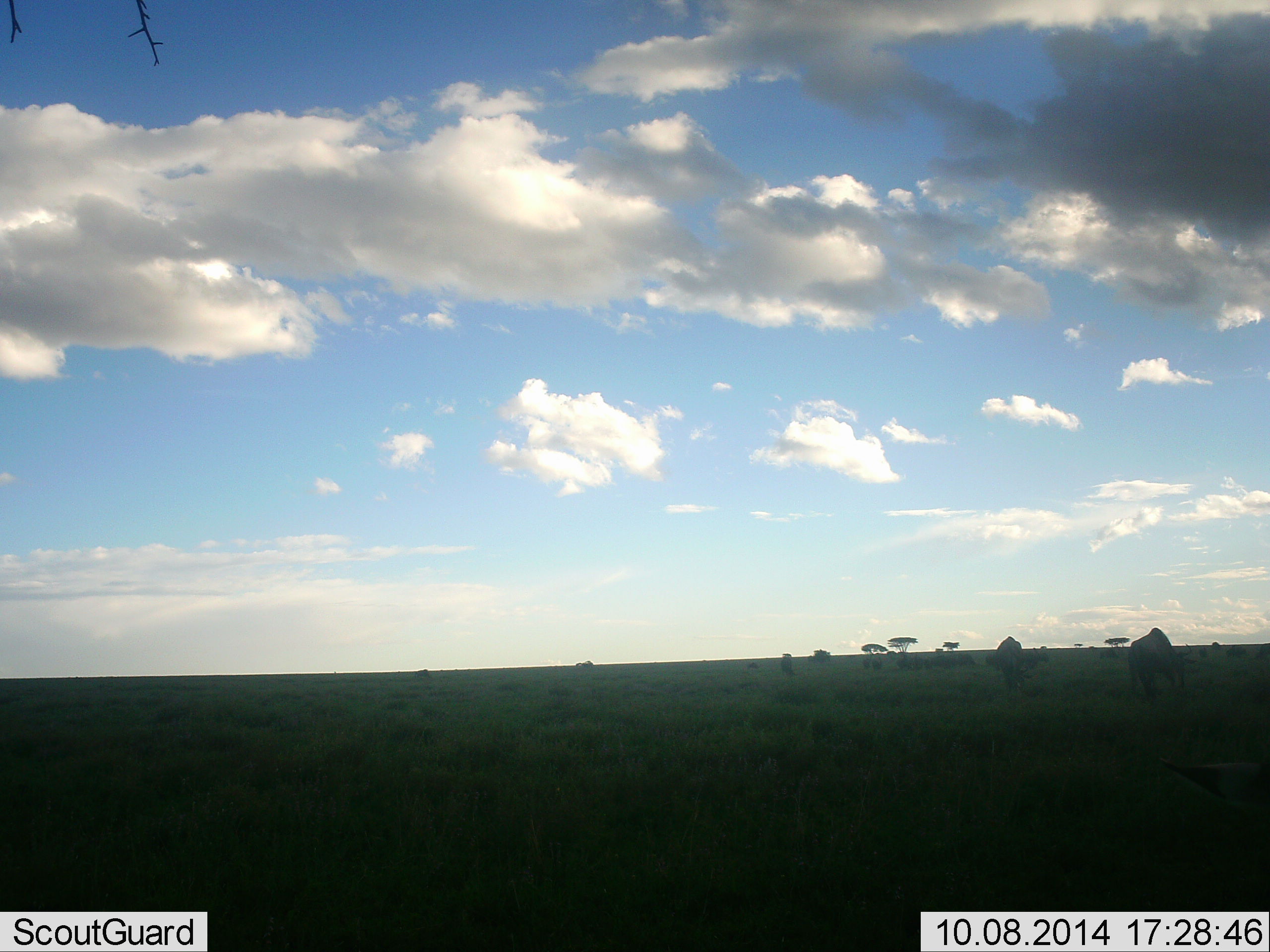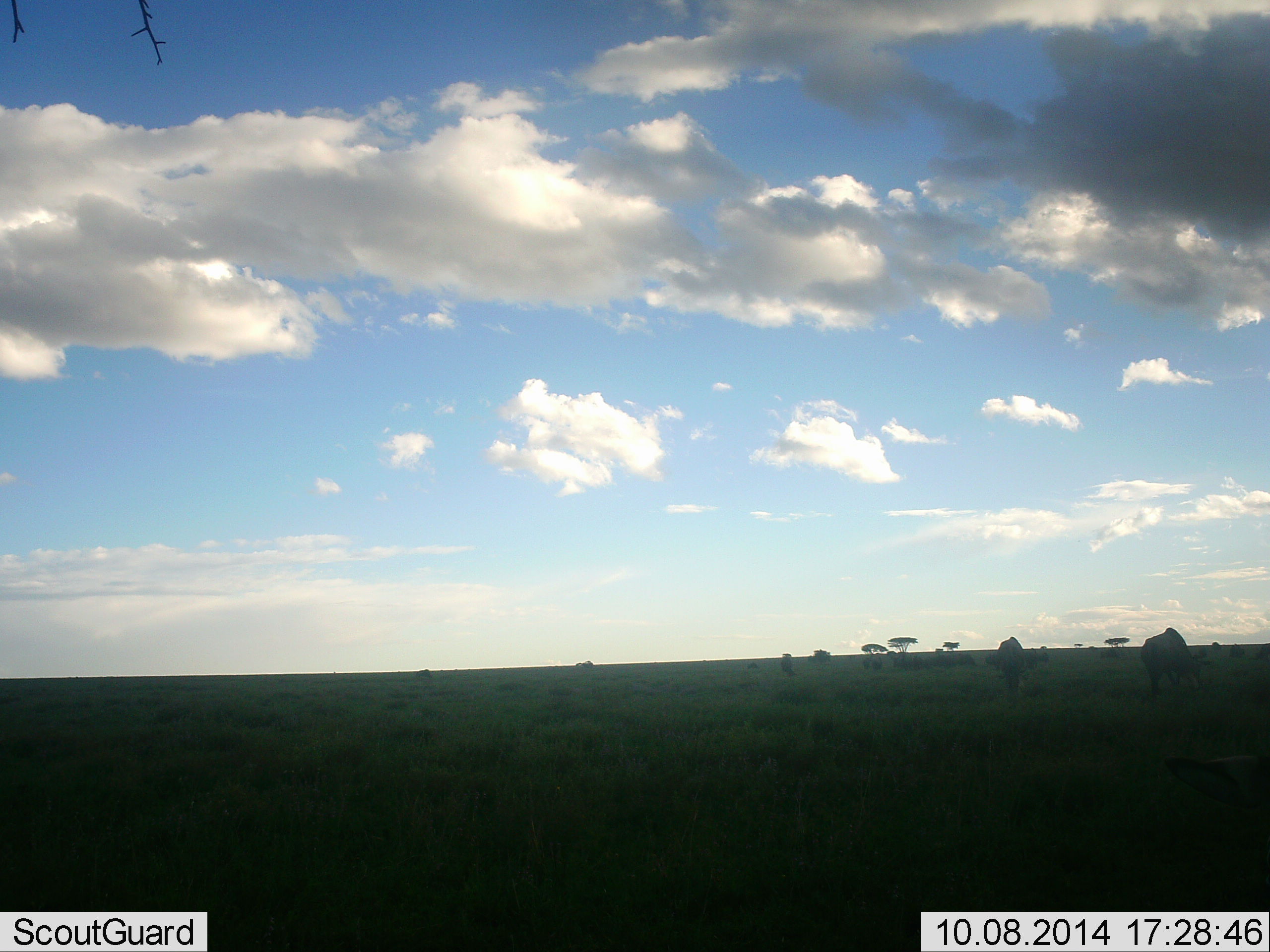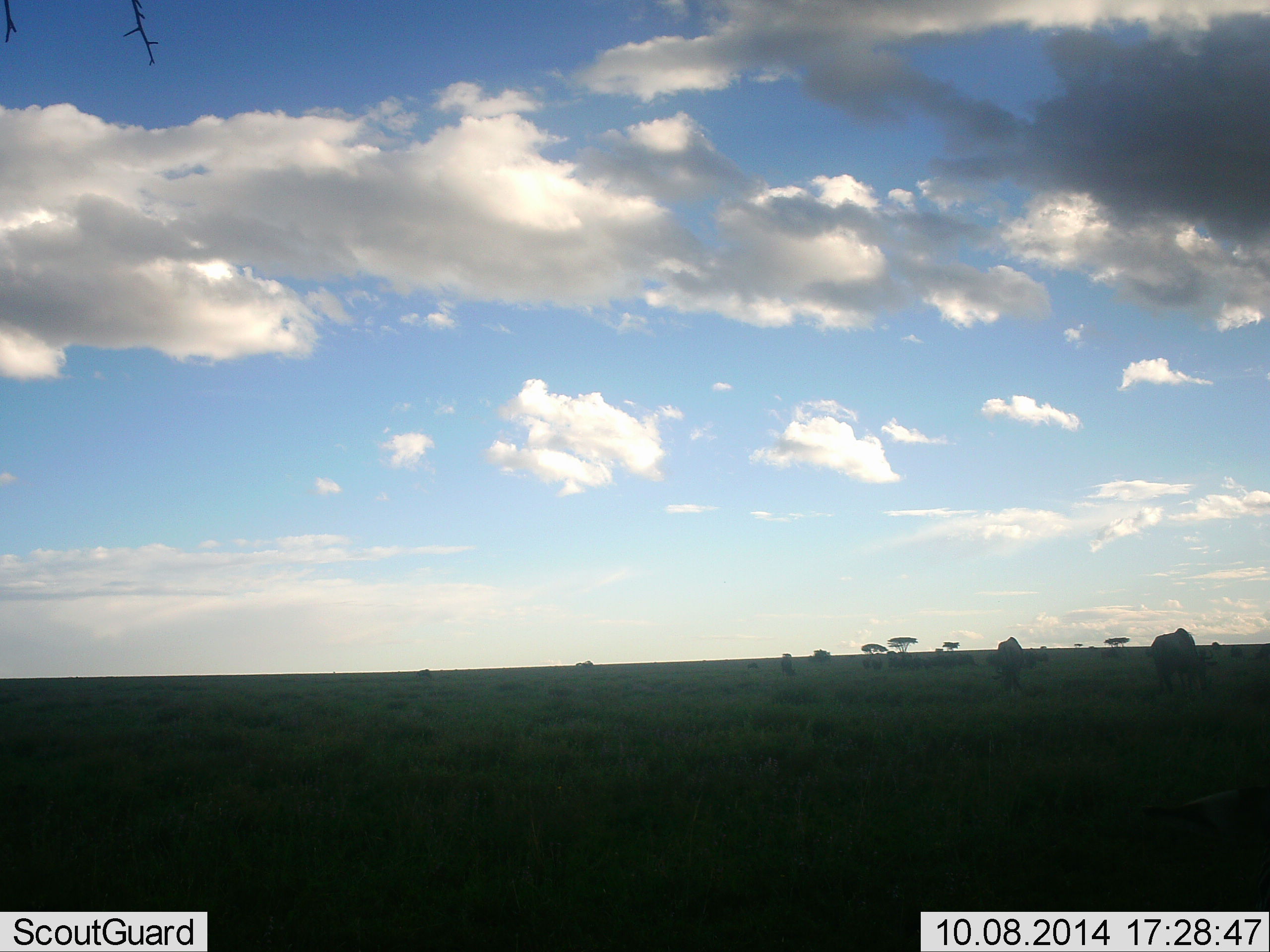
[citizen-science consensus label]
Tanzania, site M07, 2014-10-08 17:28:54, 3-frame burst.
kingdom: Animalia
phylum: Chordata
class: Mammalia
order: Artiodactyla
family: Bovidae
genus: Connochaetes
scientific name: Connochaetes taurinus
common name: blue wildebeest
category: wildebeest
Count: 3.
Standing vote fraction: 50%.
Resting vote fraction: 10%.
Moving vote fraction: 60%.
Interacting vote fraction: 0%.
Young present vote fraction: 0%.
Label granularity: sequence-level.